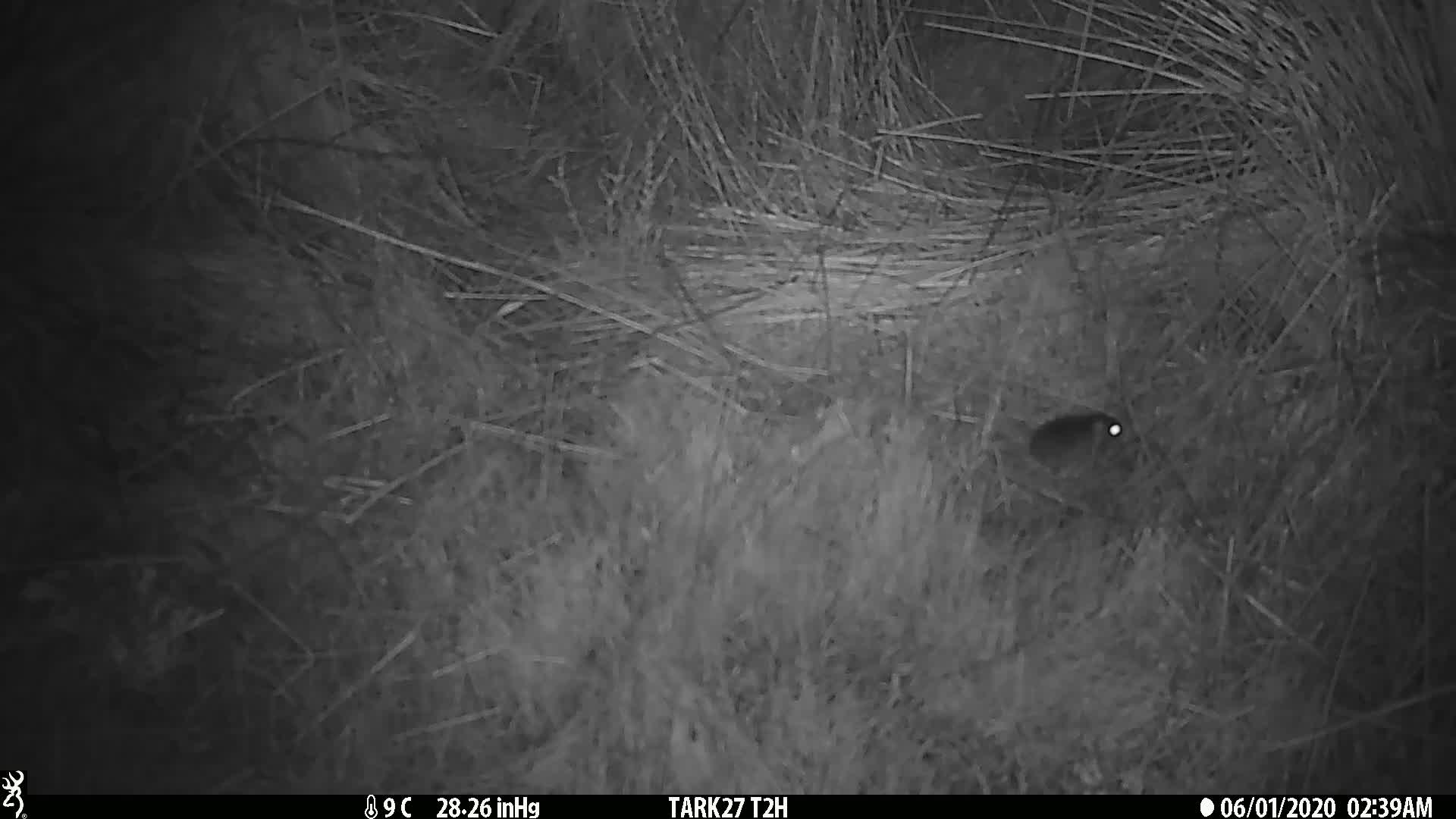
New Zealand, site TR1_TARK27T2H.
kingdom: Animalia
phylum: Chordata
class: Mammalia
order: Rodentia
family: Muridae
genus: Mus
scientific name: Mus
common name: mouse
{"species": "mouse (Mus)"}